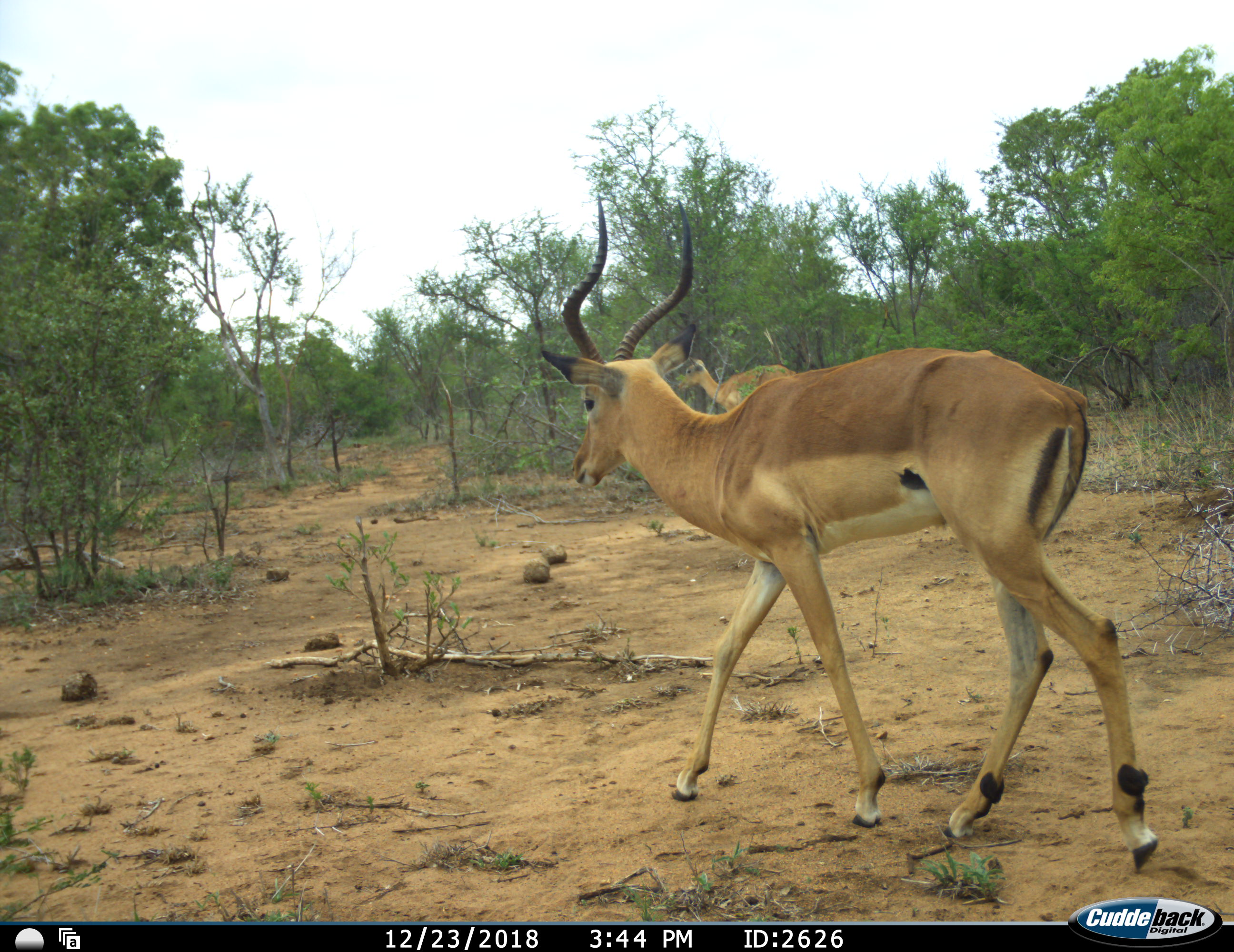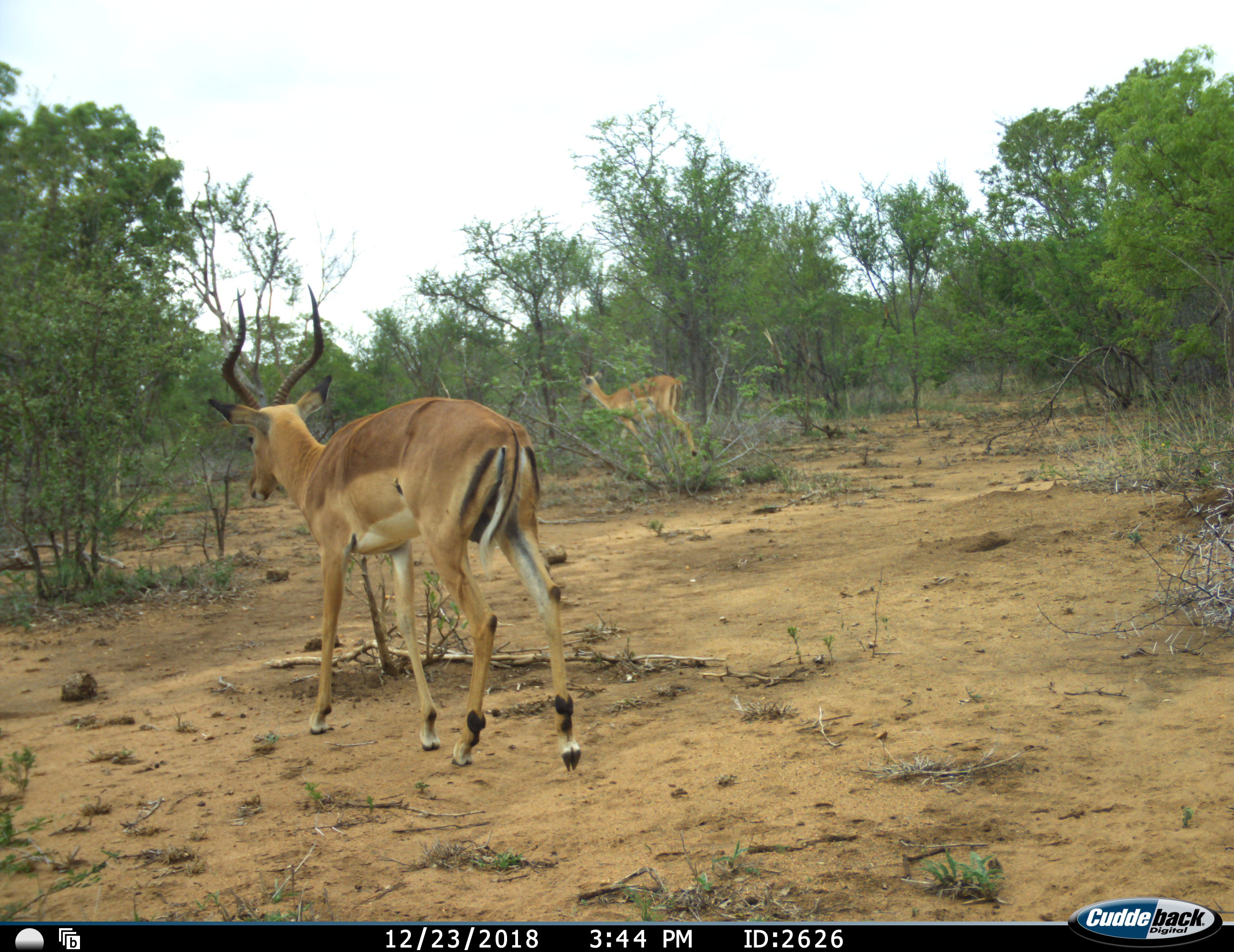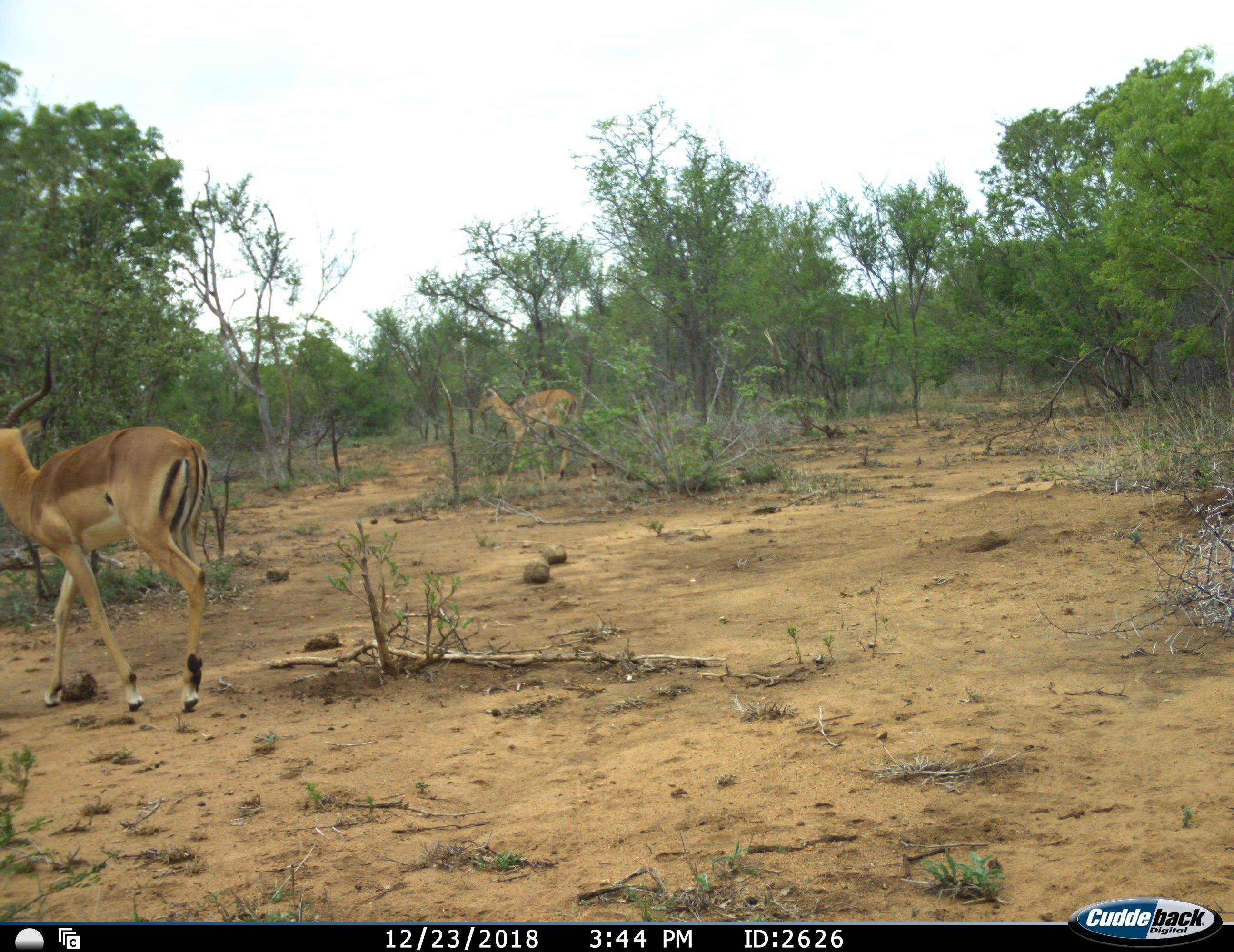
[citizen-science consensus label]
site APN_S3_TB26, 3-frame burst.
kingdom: Animalia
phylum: Chordata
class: Mammalia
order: Artiodactyla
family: Bovidae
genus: Aepyceros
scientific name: Aepyceros melampus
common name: impala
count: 2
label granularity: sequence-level